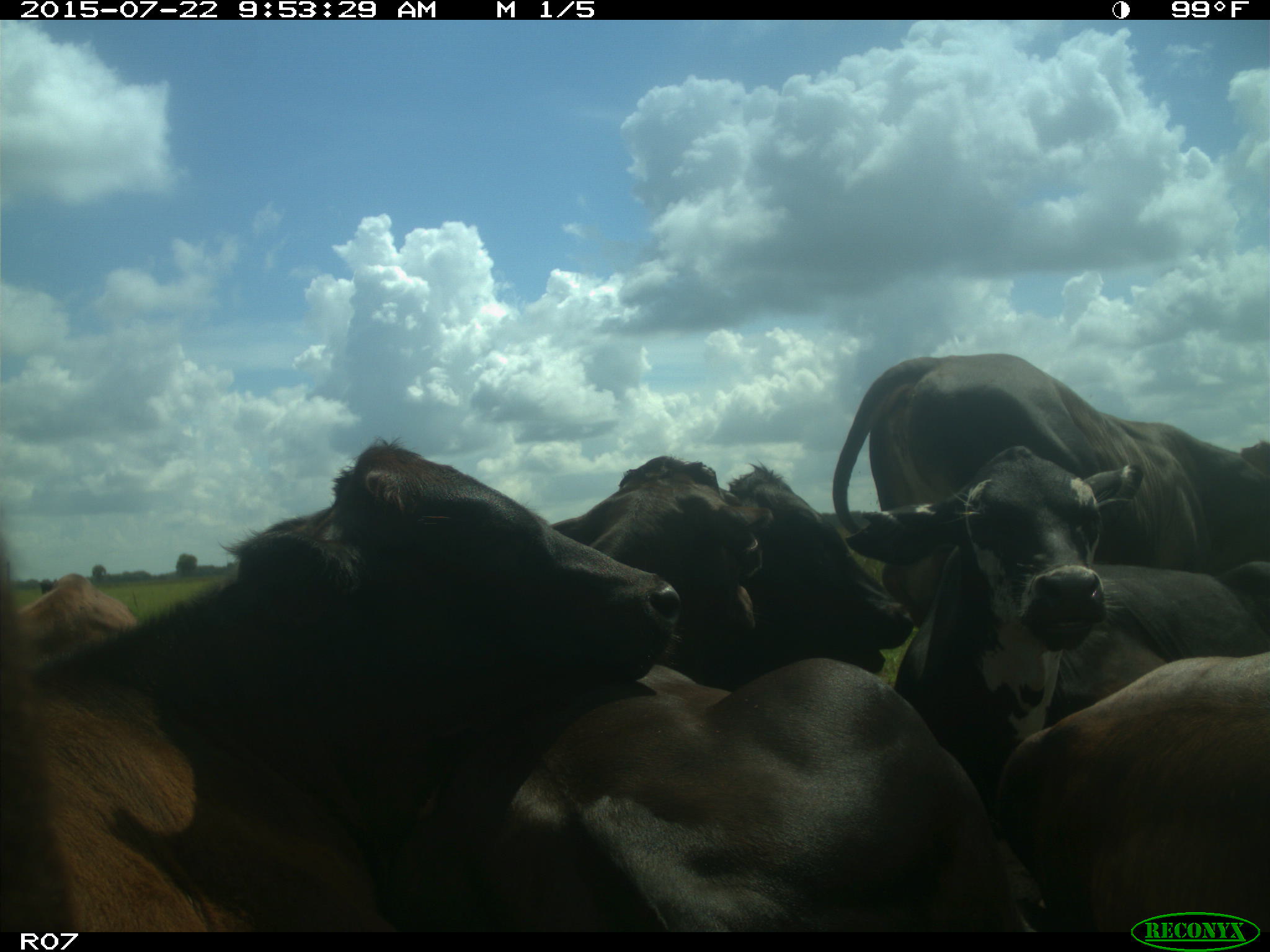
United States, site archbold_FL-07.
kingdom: Animalia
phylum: Chordata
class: Mammalia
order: Artiodactyla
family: Bovidae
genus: Bos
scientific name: Bos taurus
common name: domestic cow